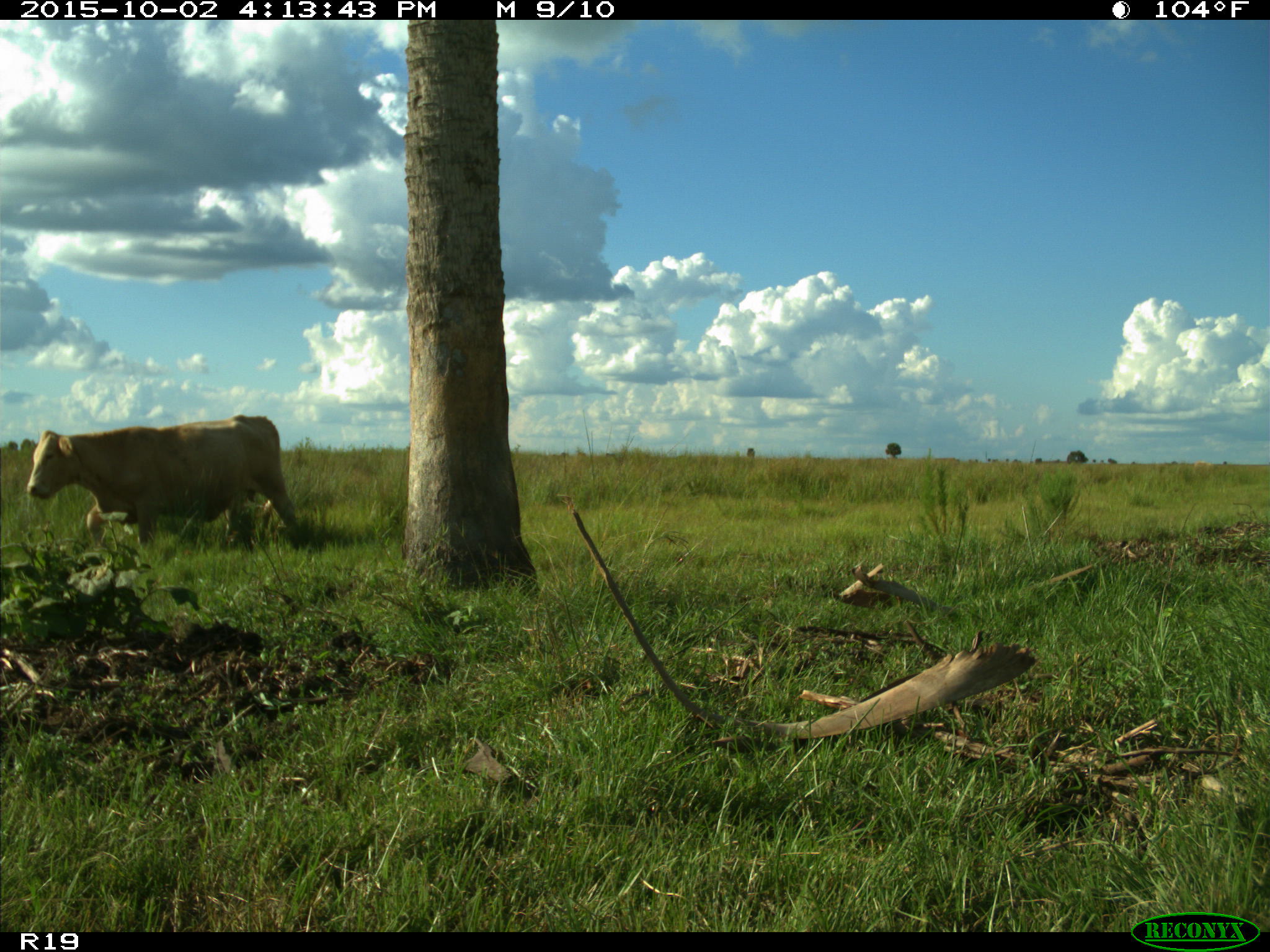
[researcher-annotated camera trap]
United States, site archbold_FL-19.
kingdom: Animalia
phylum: Chordata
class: Mammalia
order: Artiodactyla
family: Bovidae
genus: Bos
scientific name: Bos taurus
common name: domestic cow